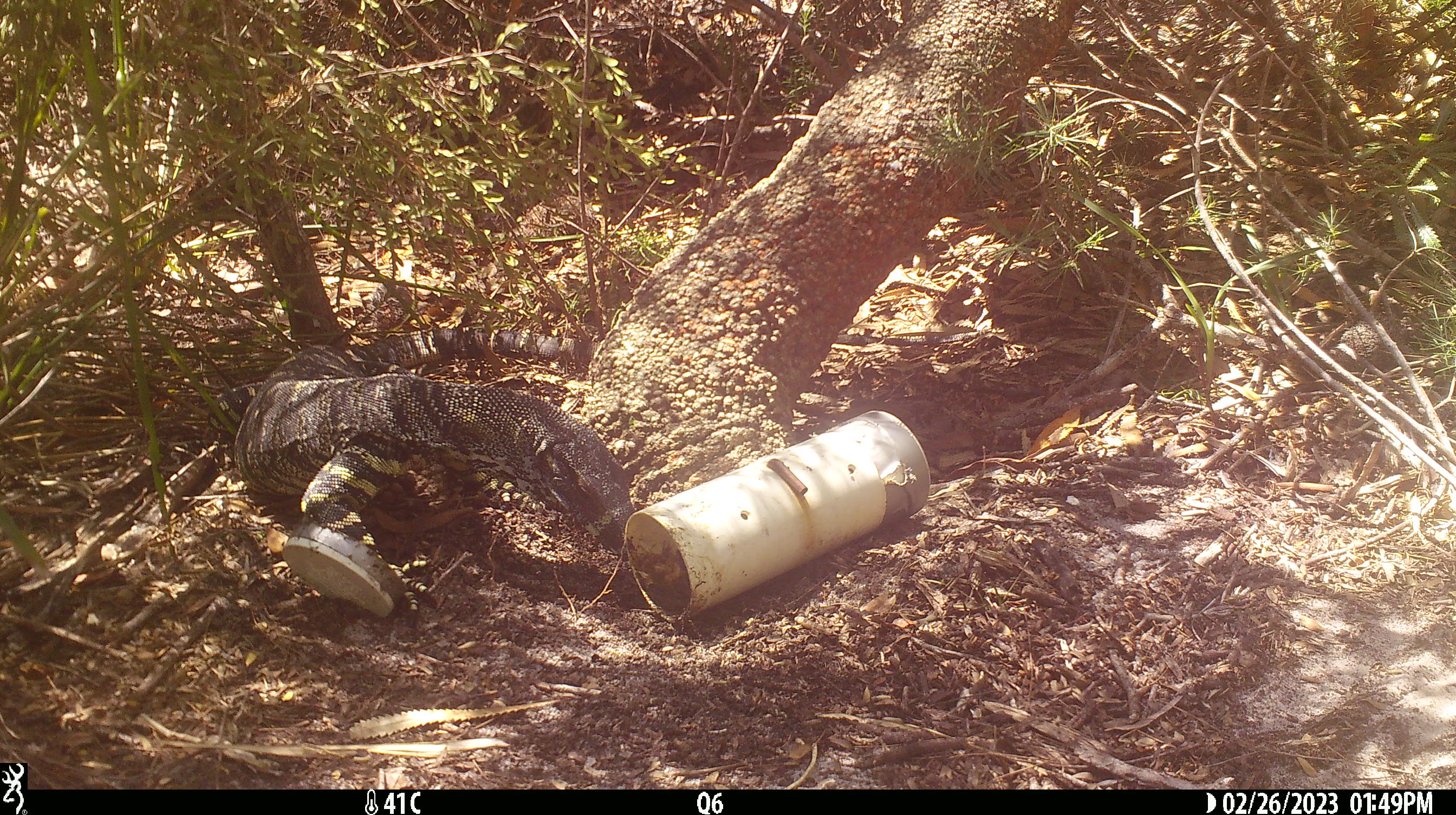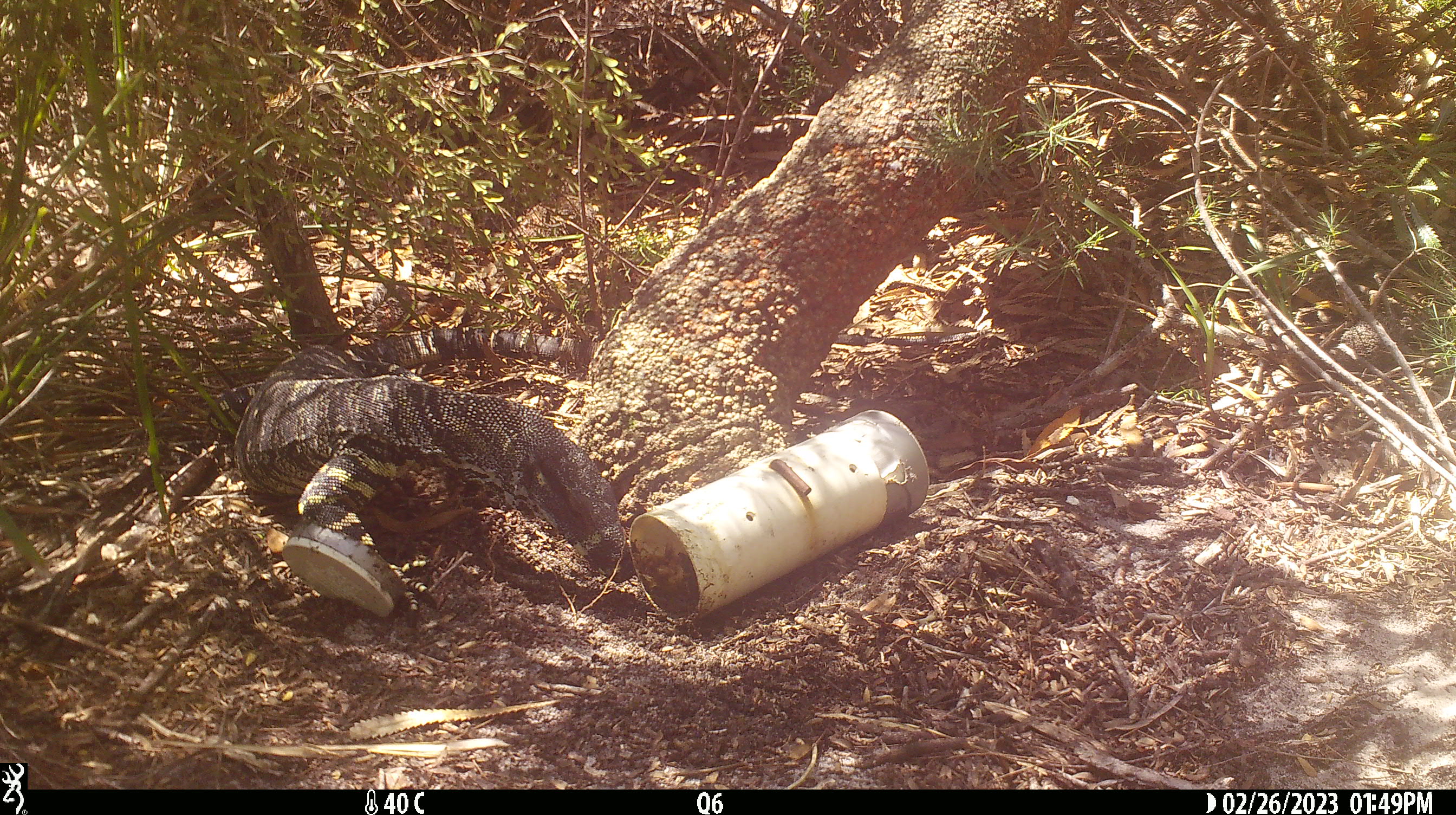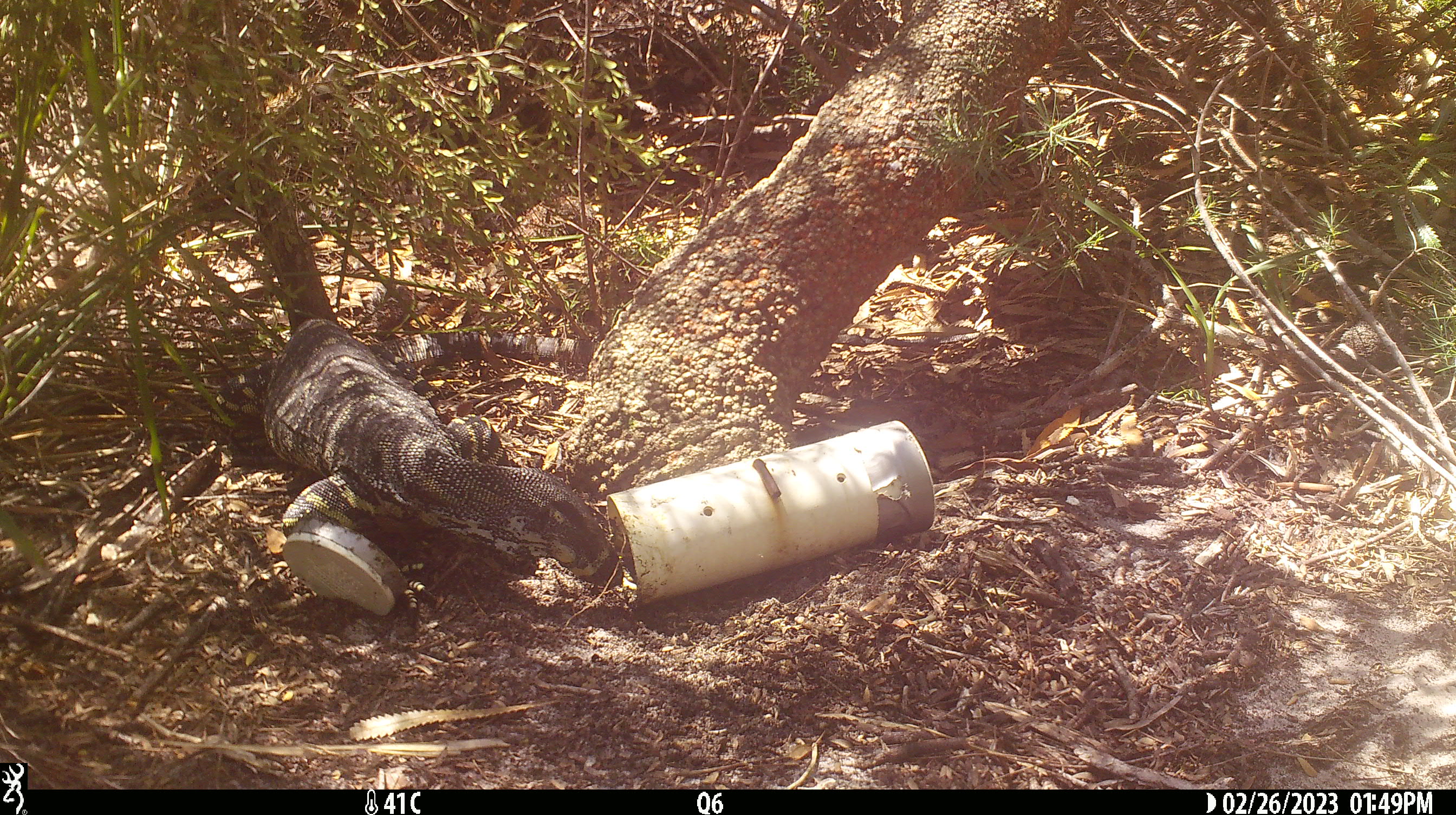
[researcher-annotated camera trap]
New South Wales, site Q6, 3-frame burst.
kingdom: Animalia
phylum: Chordata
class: Reptilia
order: Squamata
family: Varanidae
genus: Varanus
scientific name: Varanus varius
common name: lace monitor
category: goanna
Goanna (lace monitor) (Varanus varius).